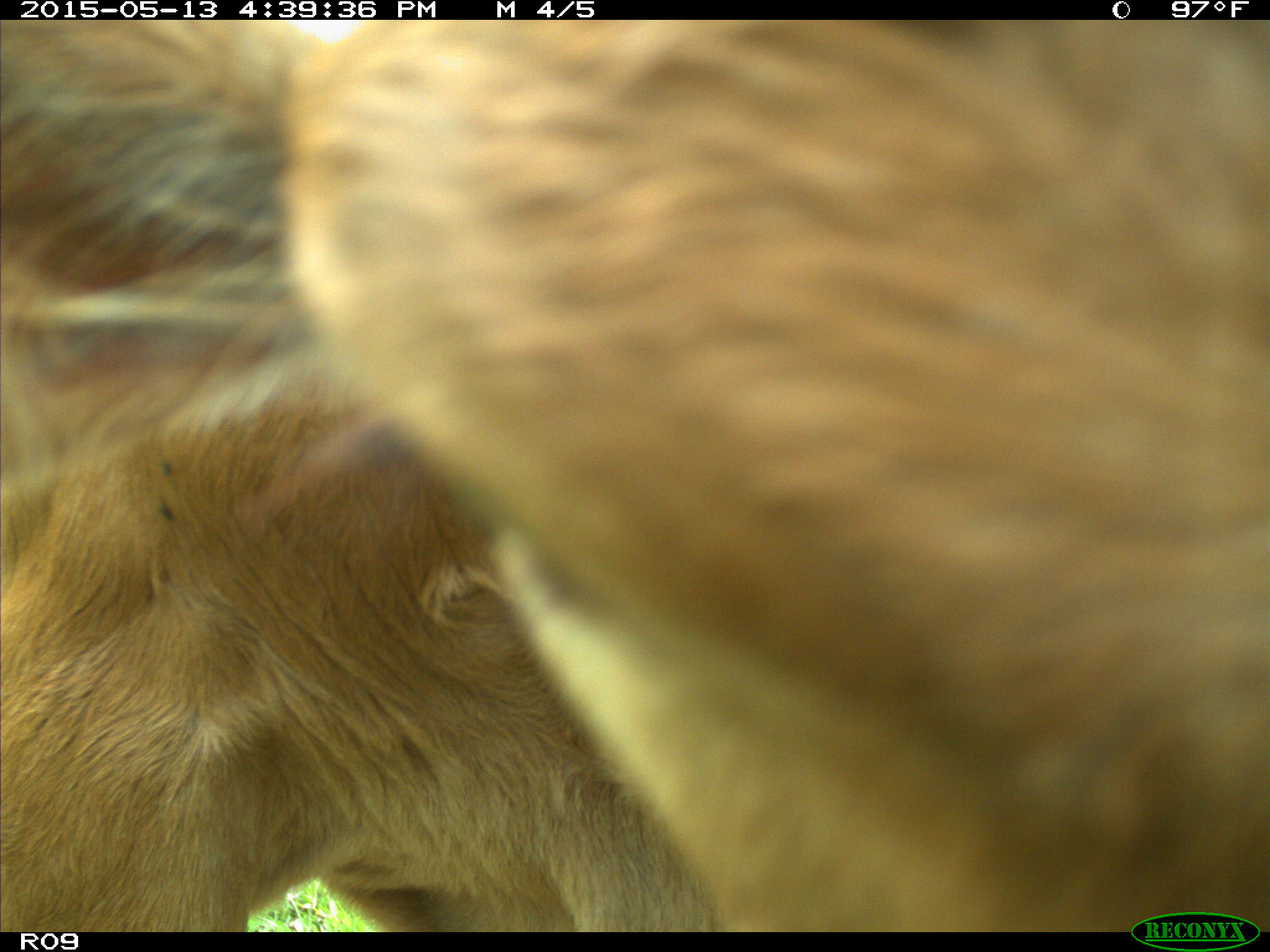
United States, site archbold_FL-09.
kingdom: Animalia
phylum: Chordata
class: Mammalia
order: Artiodactyla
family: Bovidae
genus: Bos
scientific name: Bos taurus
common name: domestic cow